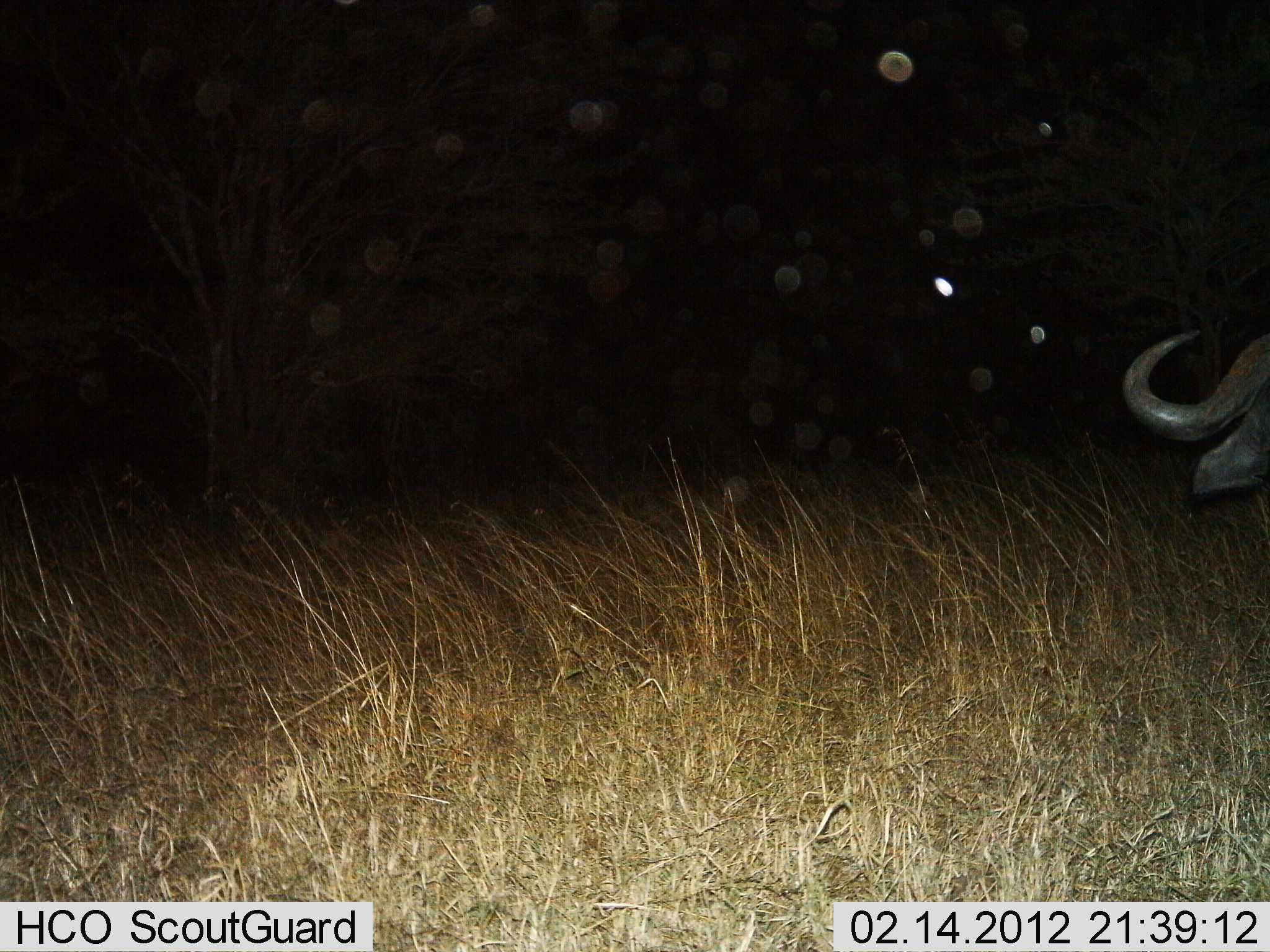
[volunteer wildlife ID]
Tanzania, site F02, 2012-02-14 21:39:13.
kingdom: Animalia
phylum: Chordata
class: Mammalia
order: Artiodactyla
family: Bovidae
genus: Syncerus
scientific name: Syncerus caffer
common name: cape buffalo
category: buffalo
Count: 1.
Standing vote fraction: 100%.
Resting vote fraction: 0%.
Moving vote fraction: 0%.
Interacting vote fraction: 0%.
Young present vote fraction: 0%.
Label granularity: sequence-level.